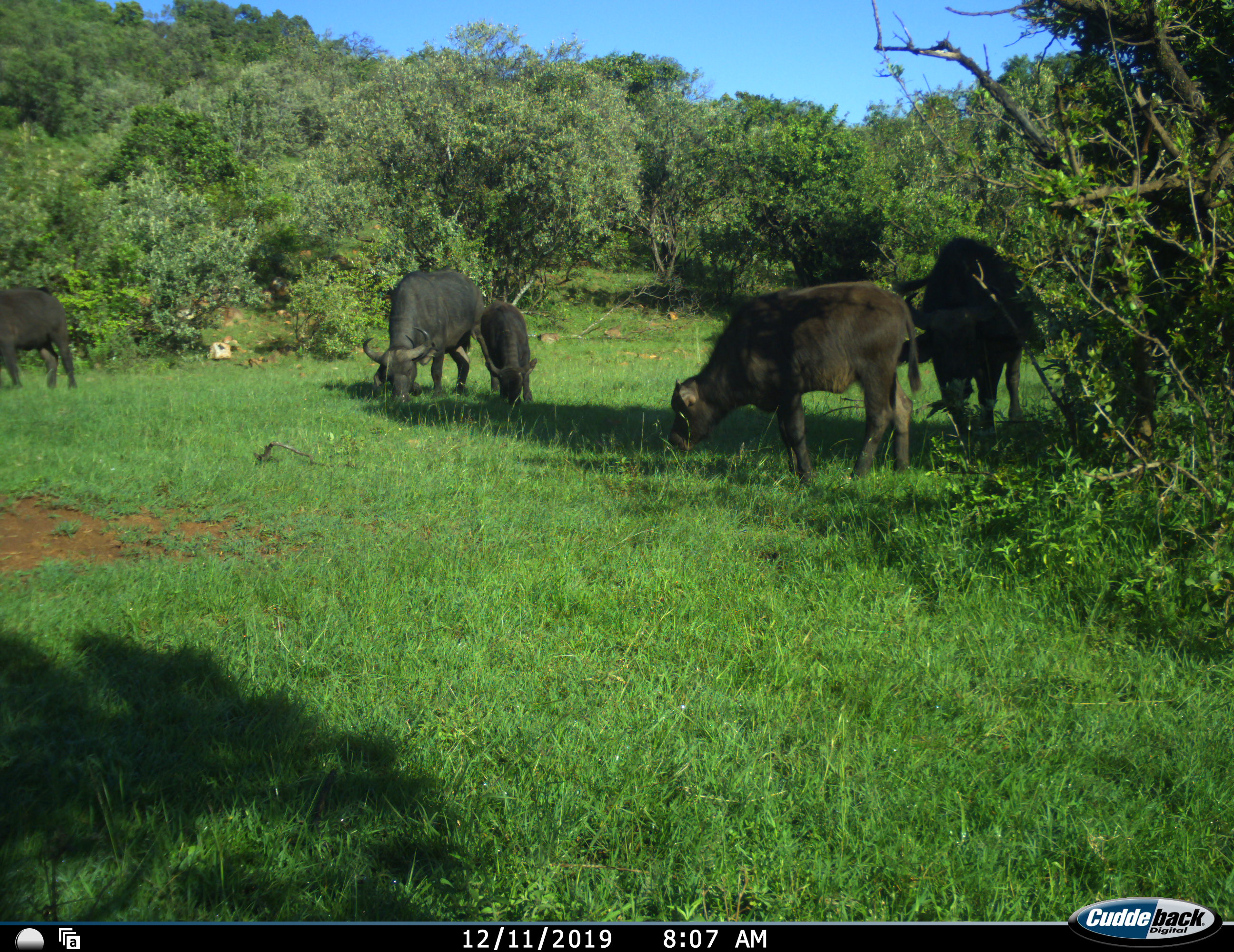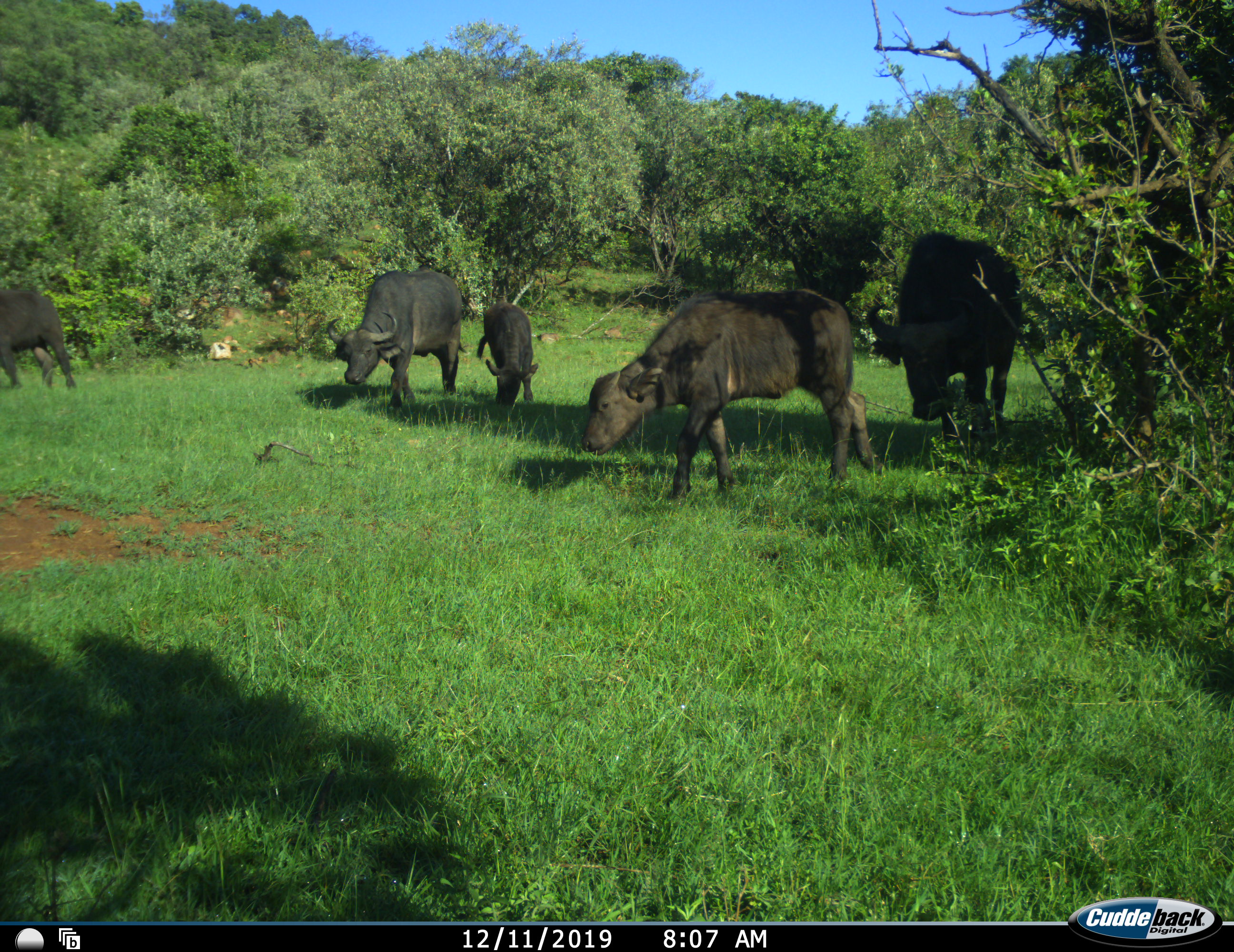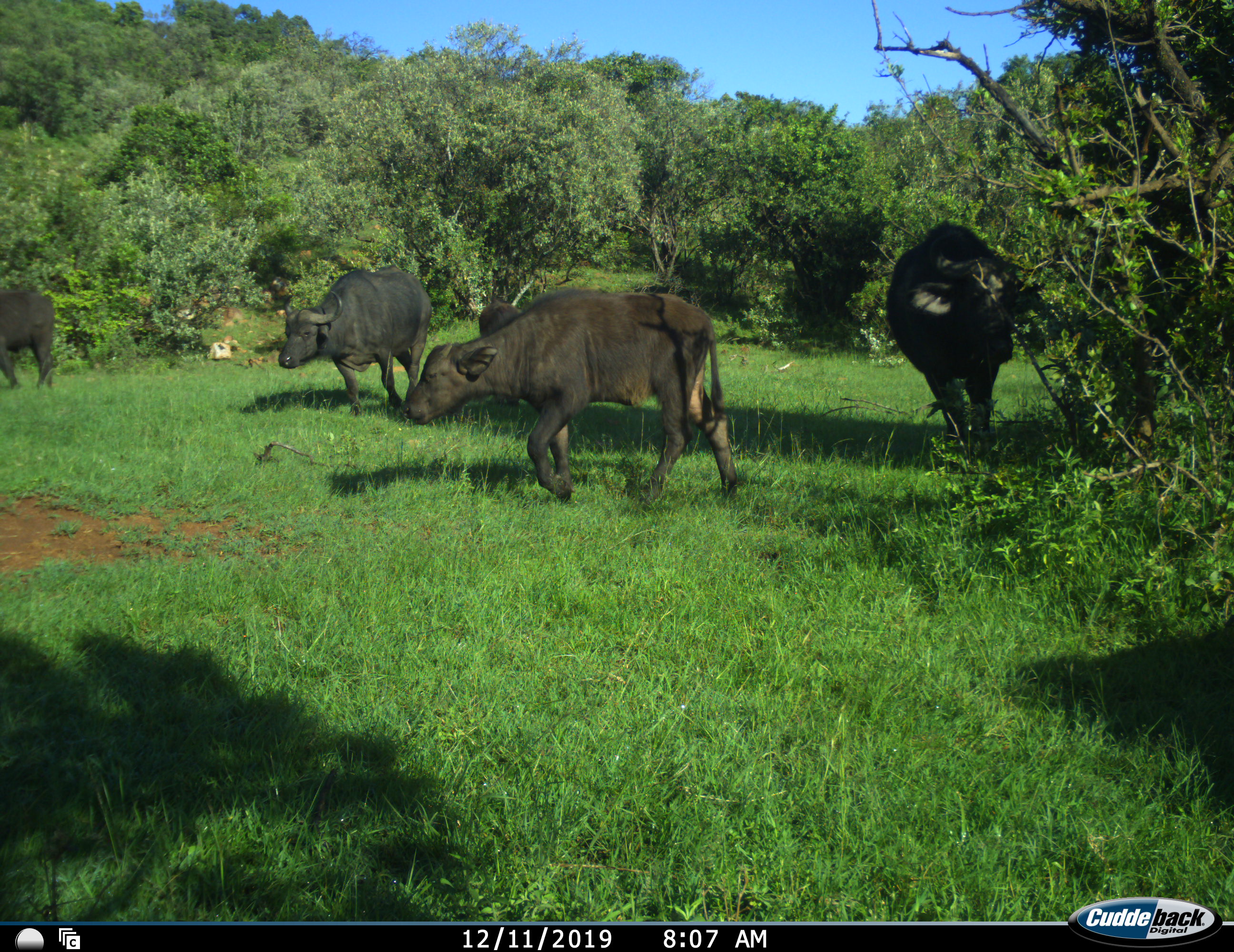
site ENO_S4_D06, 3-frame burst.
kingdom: Animalia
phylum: Chordata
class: Mammalia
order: Artiodactyla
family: Bovidae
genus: Syncerus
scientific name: Syncerus caffer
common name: african buffalo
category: buffalo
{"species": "buffalo (african buffalo) (Syncerus caffer)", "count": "5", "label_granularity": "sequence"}